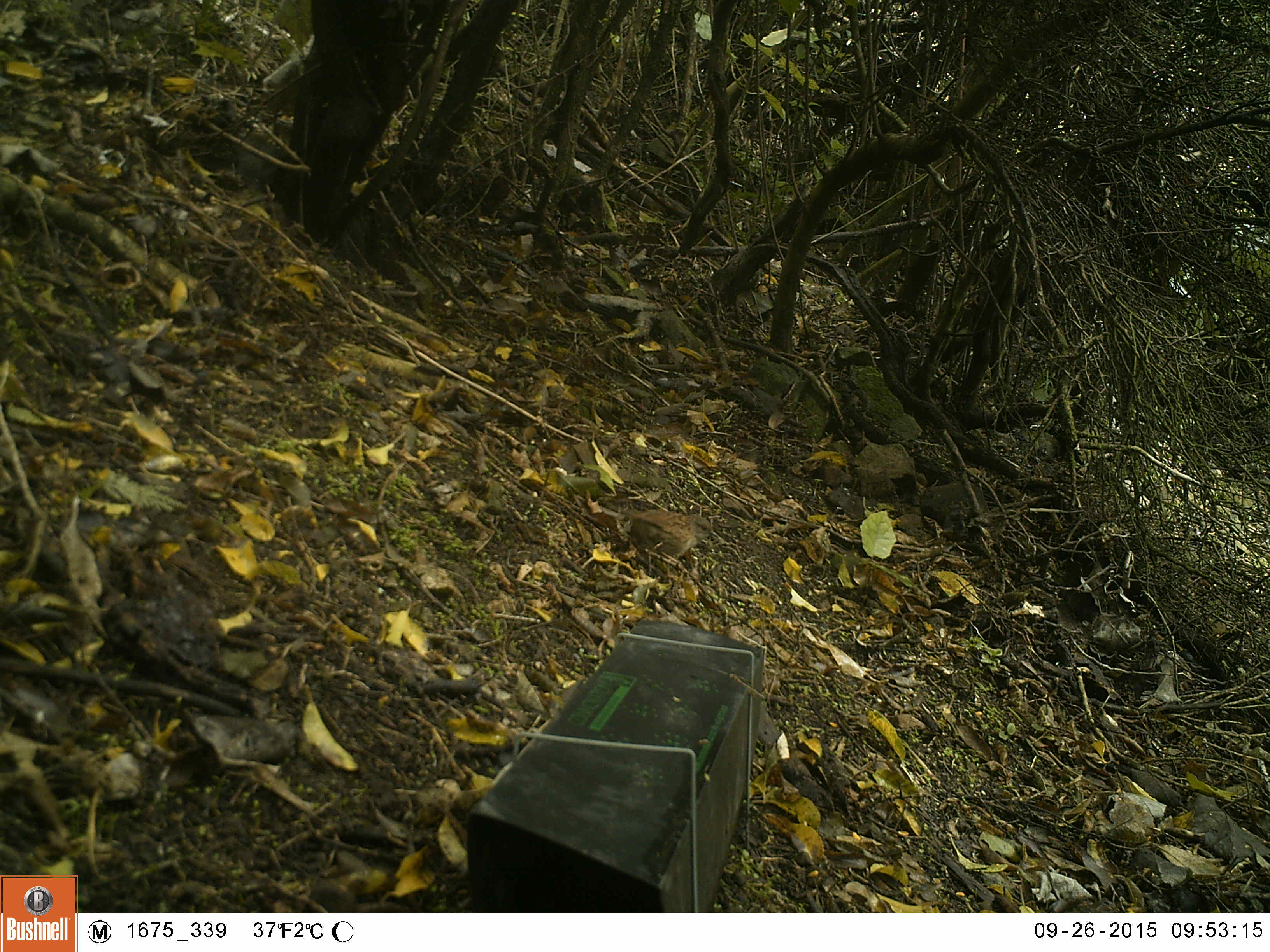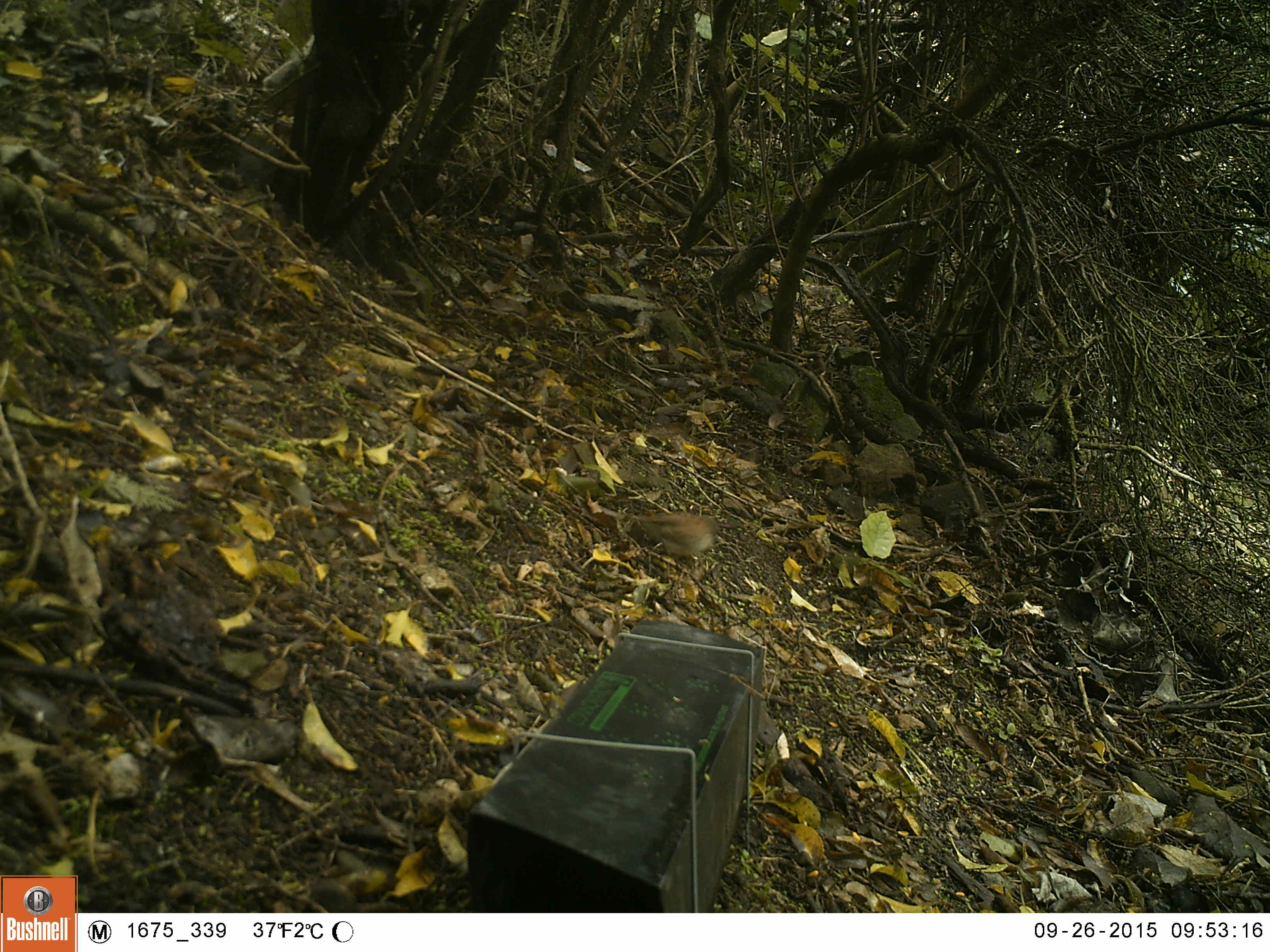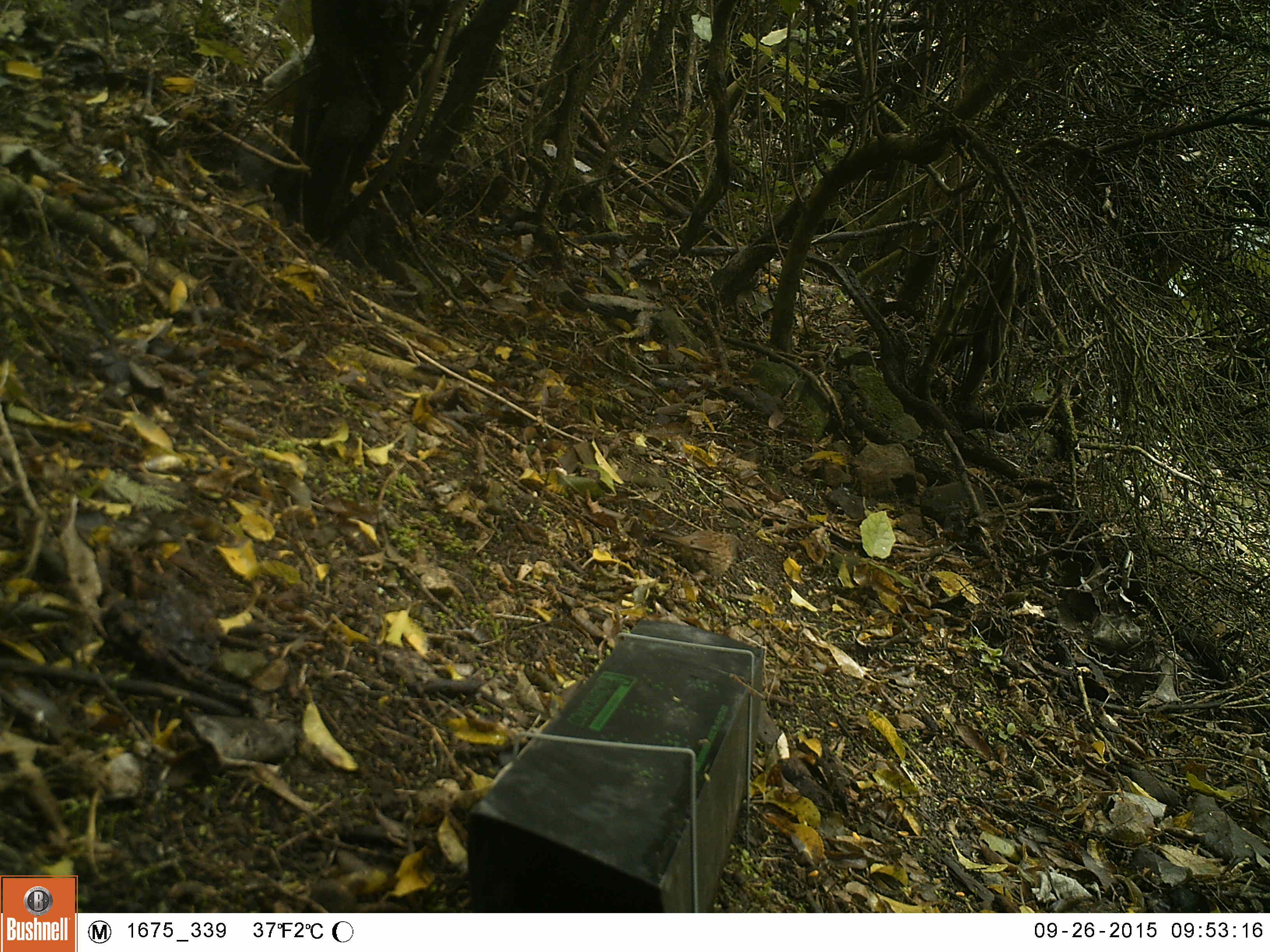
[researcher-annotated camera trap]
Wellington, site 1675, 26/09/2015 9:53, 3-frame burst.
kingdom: Animalia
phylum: Chordata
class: Aves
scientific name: Aves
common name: bird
Bird (Aves).